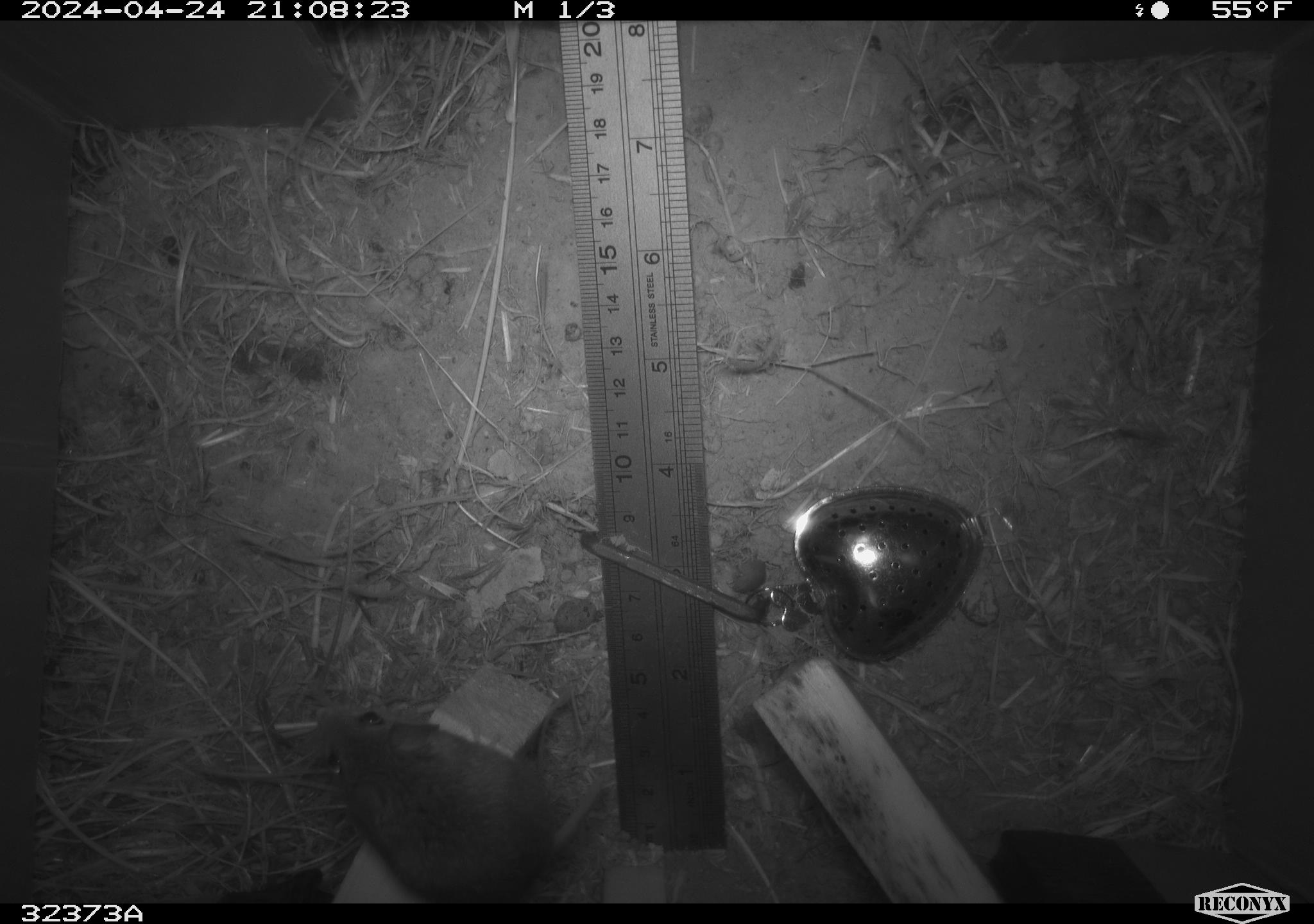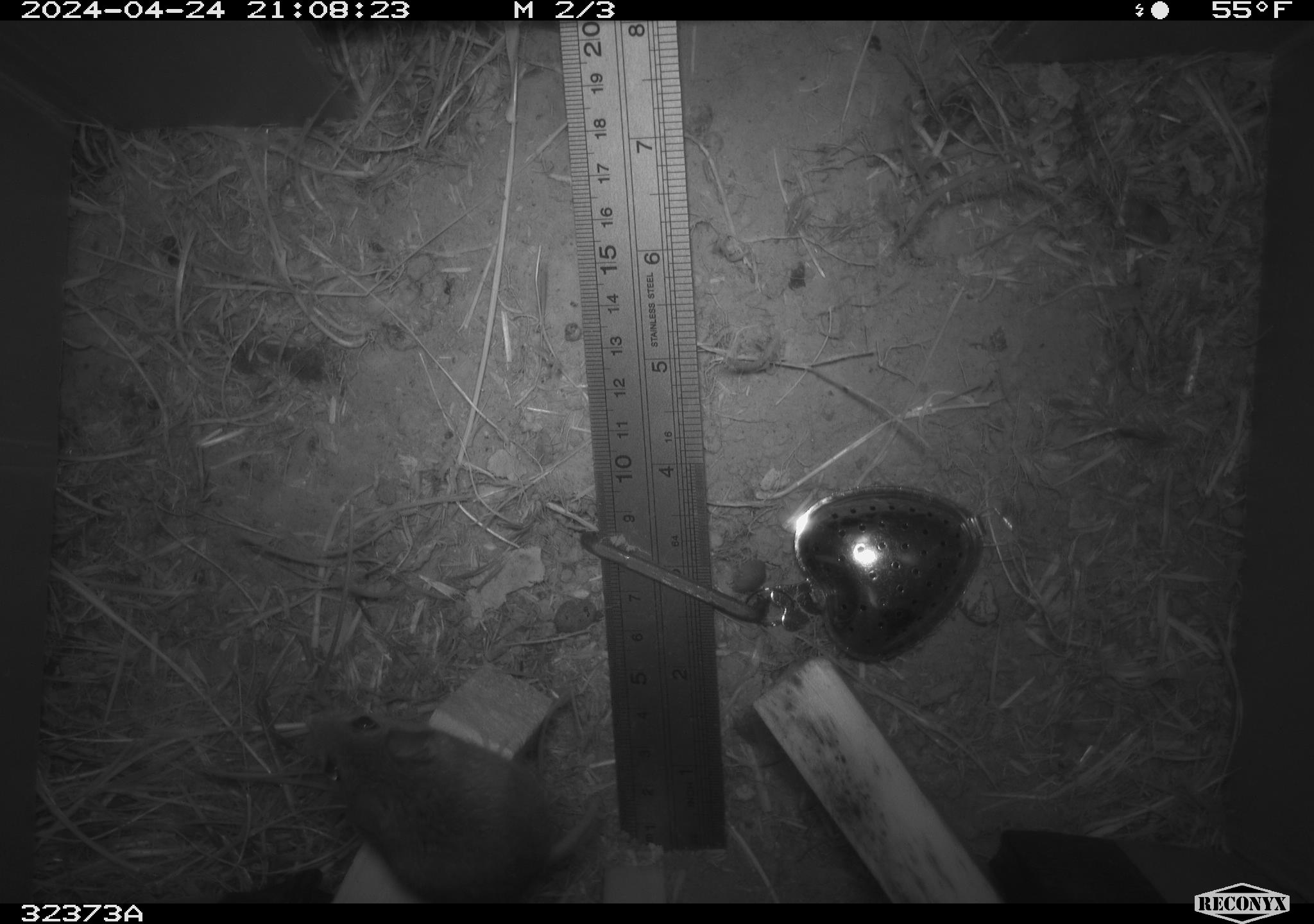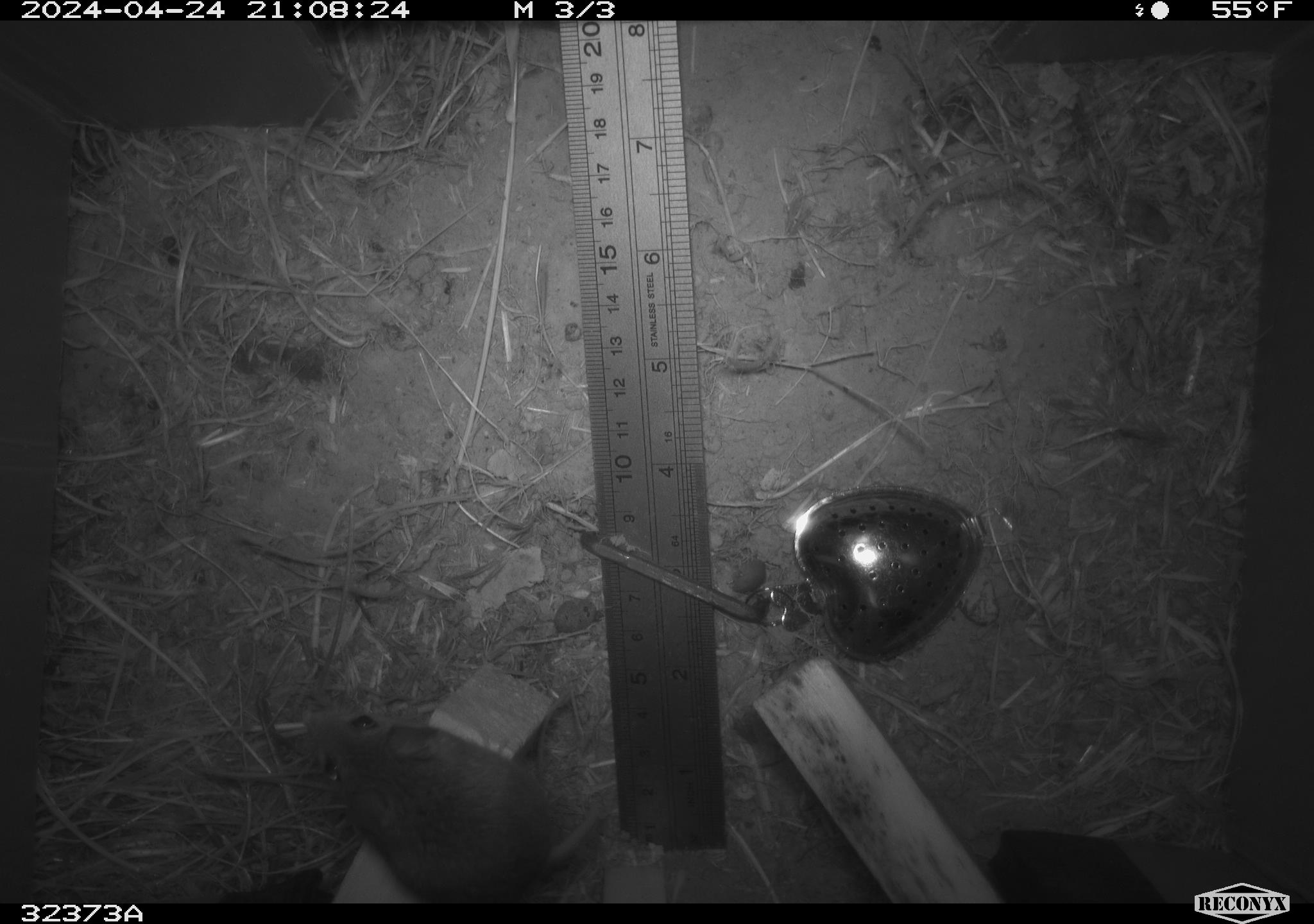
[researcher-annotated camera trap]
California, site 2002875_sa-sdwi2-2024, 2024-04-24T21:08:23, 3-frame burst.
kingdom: Animalia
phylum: Chordata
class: Mammalia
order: Rodentia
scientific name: Rodentia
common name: mouse species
Mouse species (Rodentia).